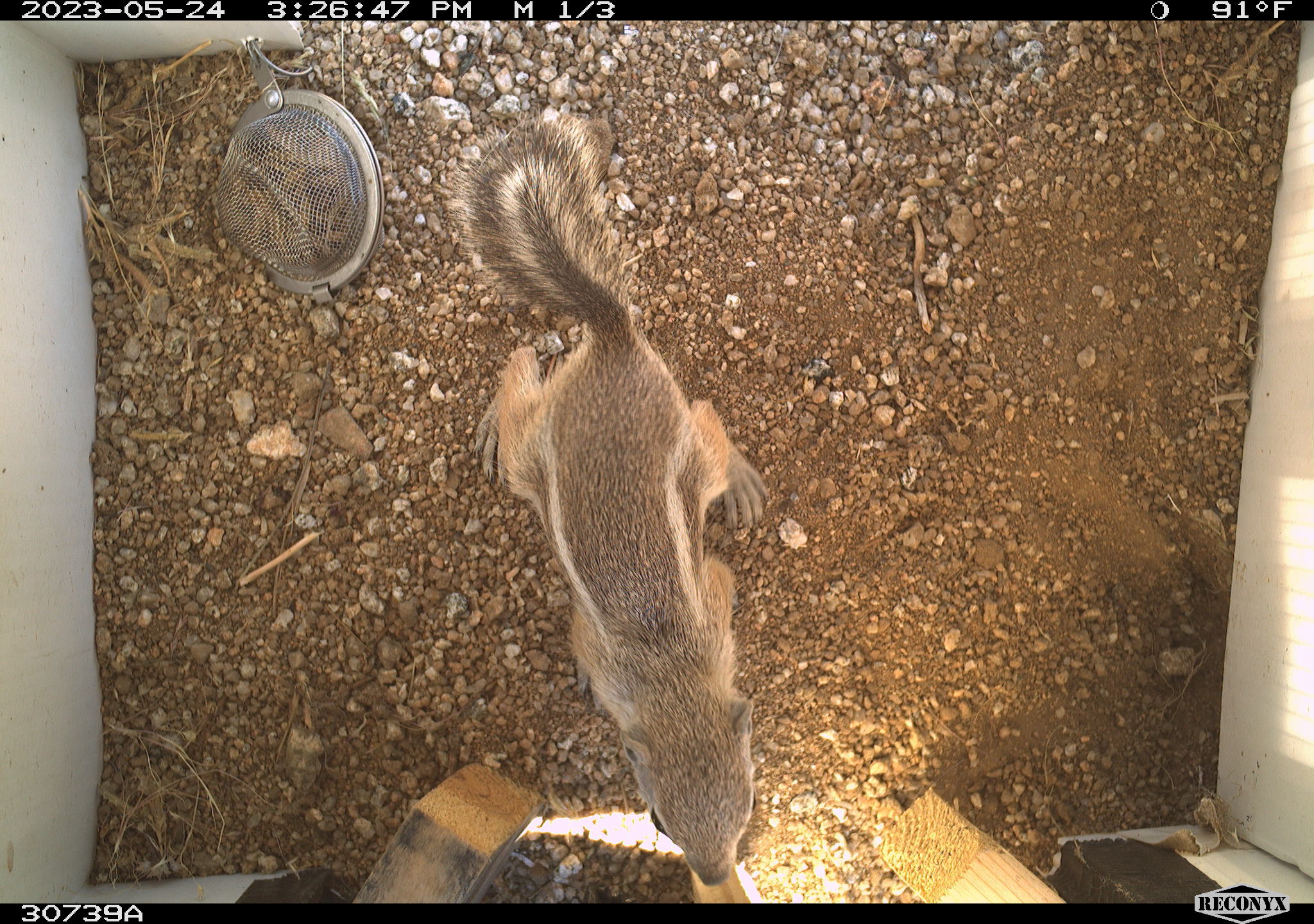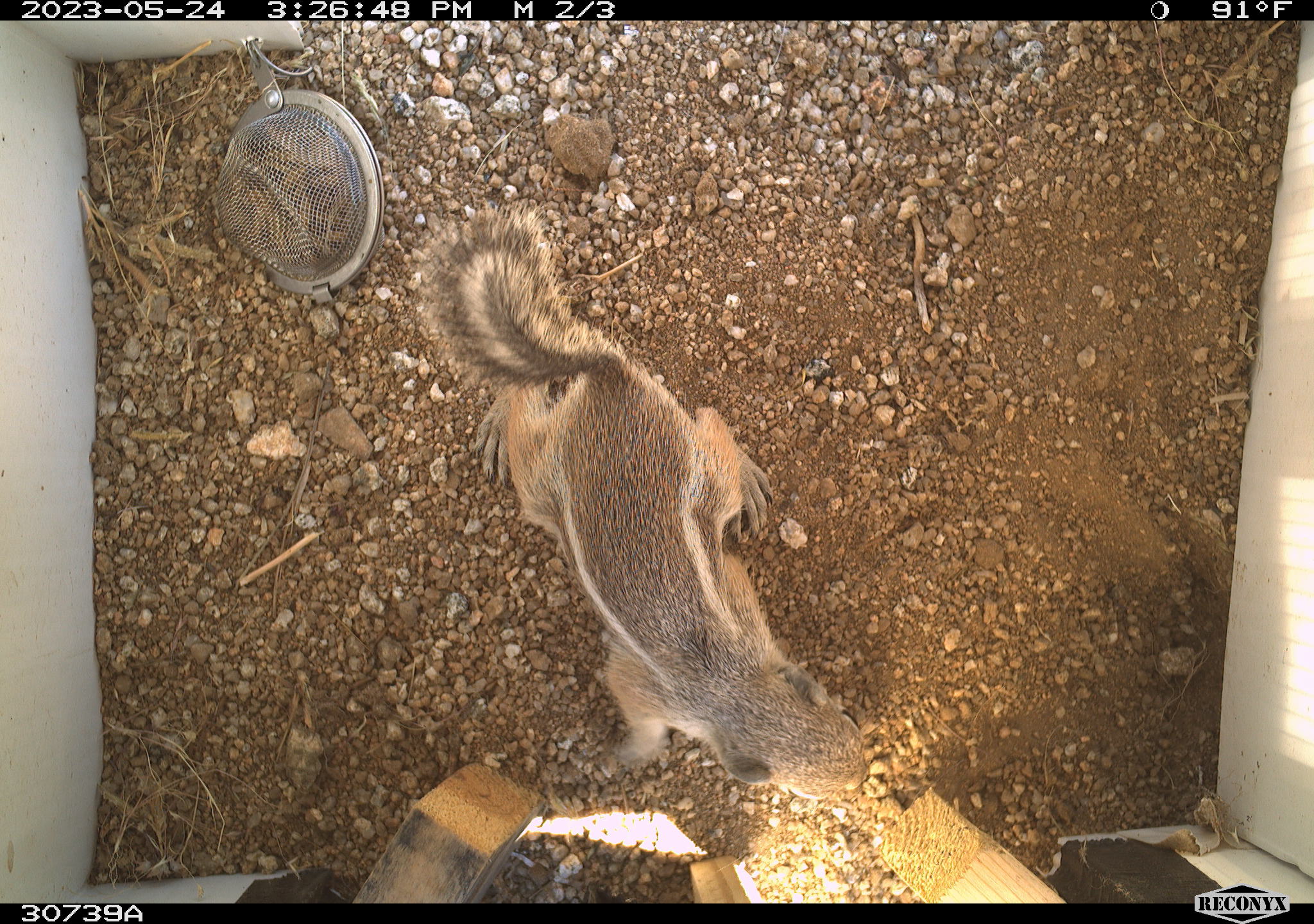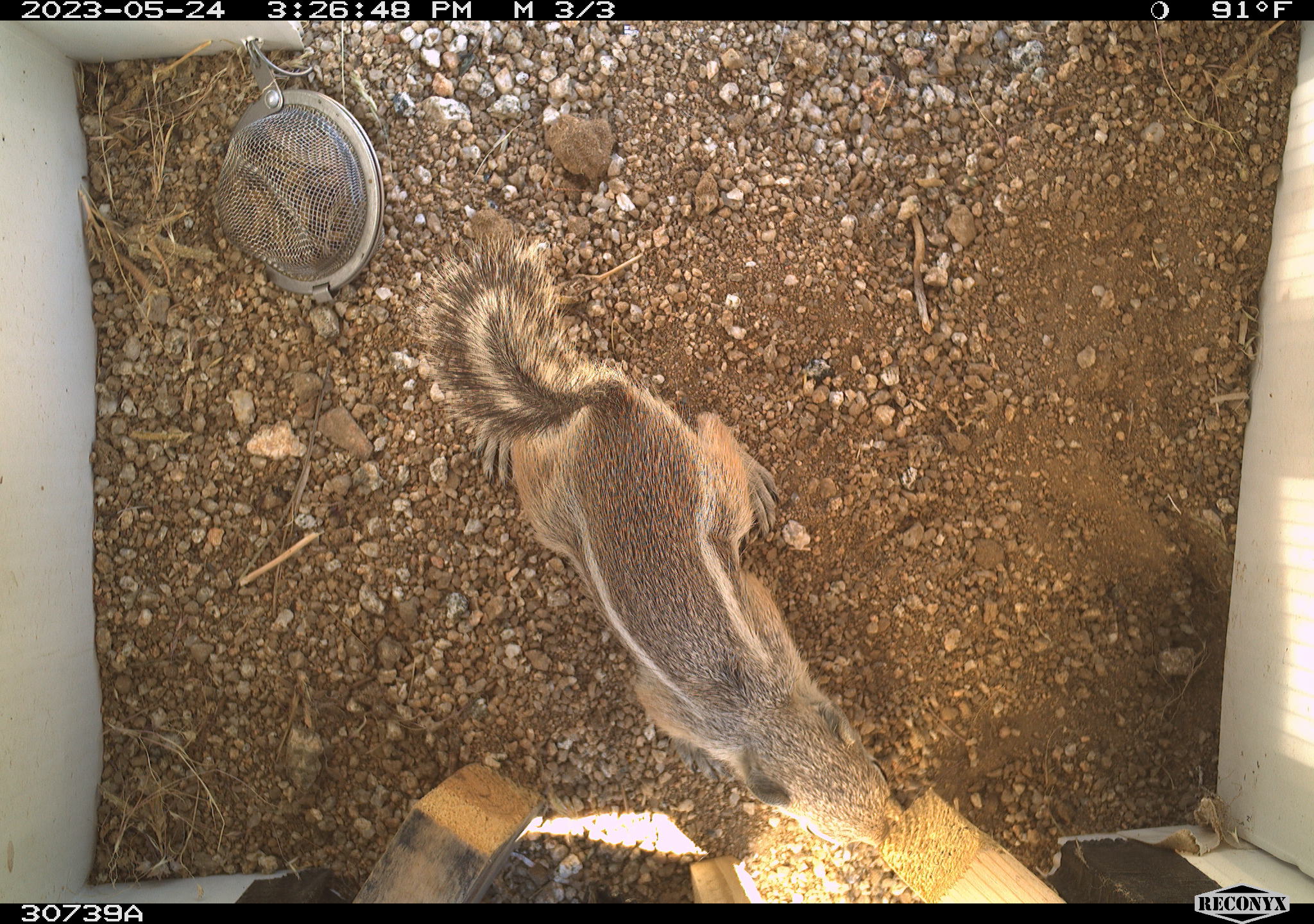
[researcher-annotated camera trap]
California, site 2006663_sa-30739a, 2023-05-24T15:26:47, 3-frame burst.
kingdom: Animalia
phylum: Chordata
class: Mammalia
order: Rodentia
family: Sciuridae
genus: Ammospermophilus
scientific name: Ammospermophilus leucurus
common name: white-tailed antelope squirrel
White-tailed antelope squirrel (Ammospermophilus leucurus).